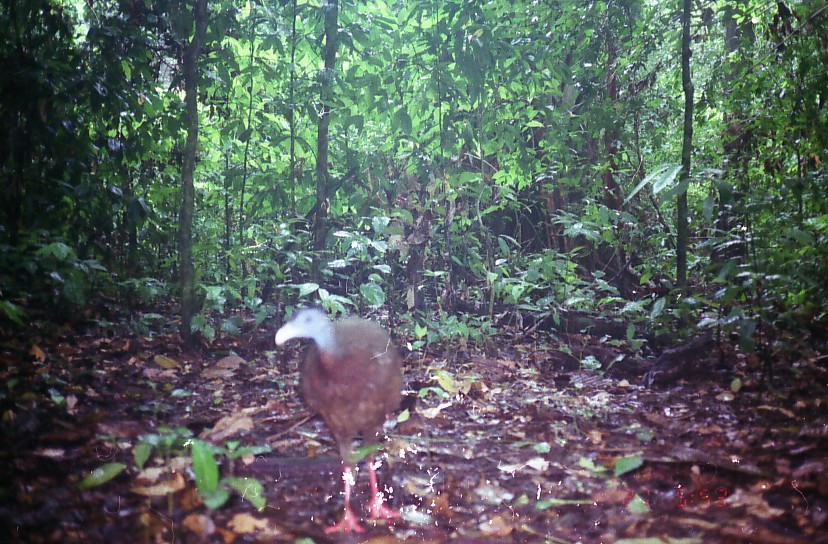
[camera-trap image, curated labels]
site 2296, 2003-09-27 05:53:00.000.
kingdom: Animalia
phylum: Chordata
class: Aves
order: Galliformes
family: Phasianidae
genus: Argusianus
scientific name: Argusianus argus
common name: great argus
Argusianus argus (great argus), count 1.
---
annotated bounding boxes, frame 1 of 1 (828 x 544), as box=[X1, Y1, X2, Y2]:
argusianus argus: box=[275, 308, 404, 532]